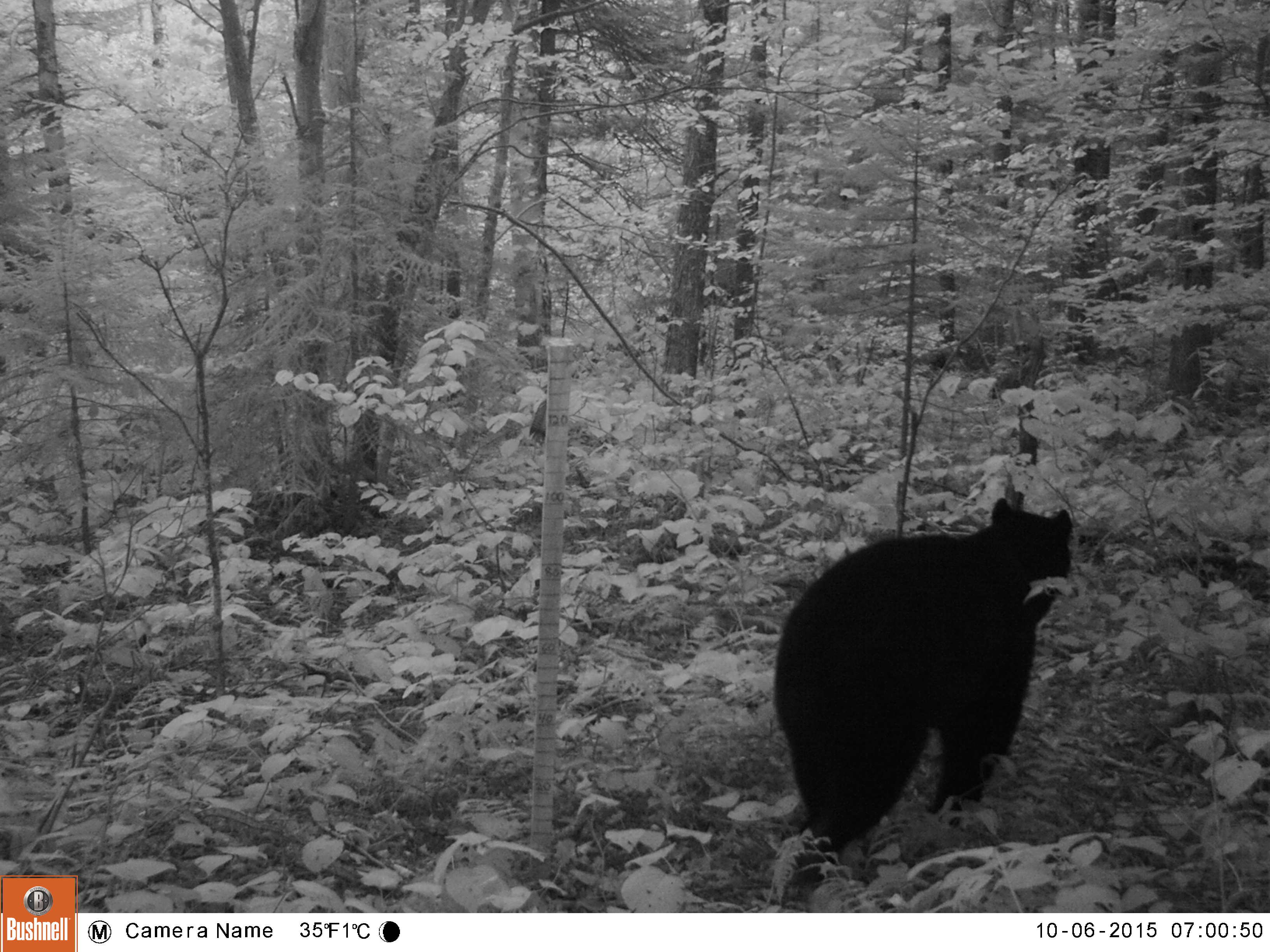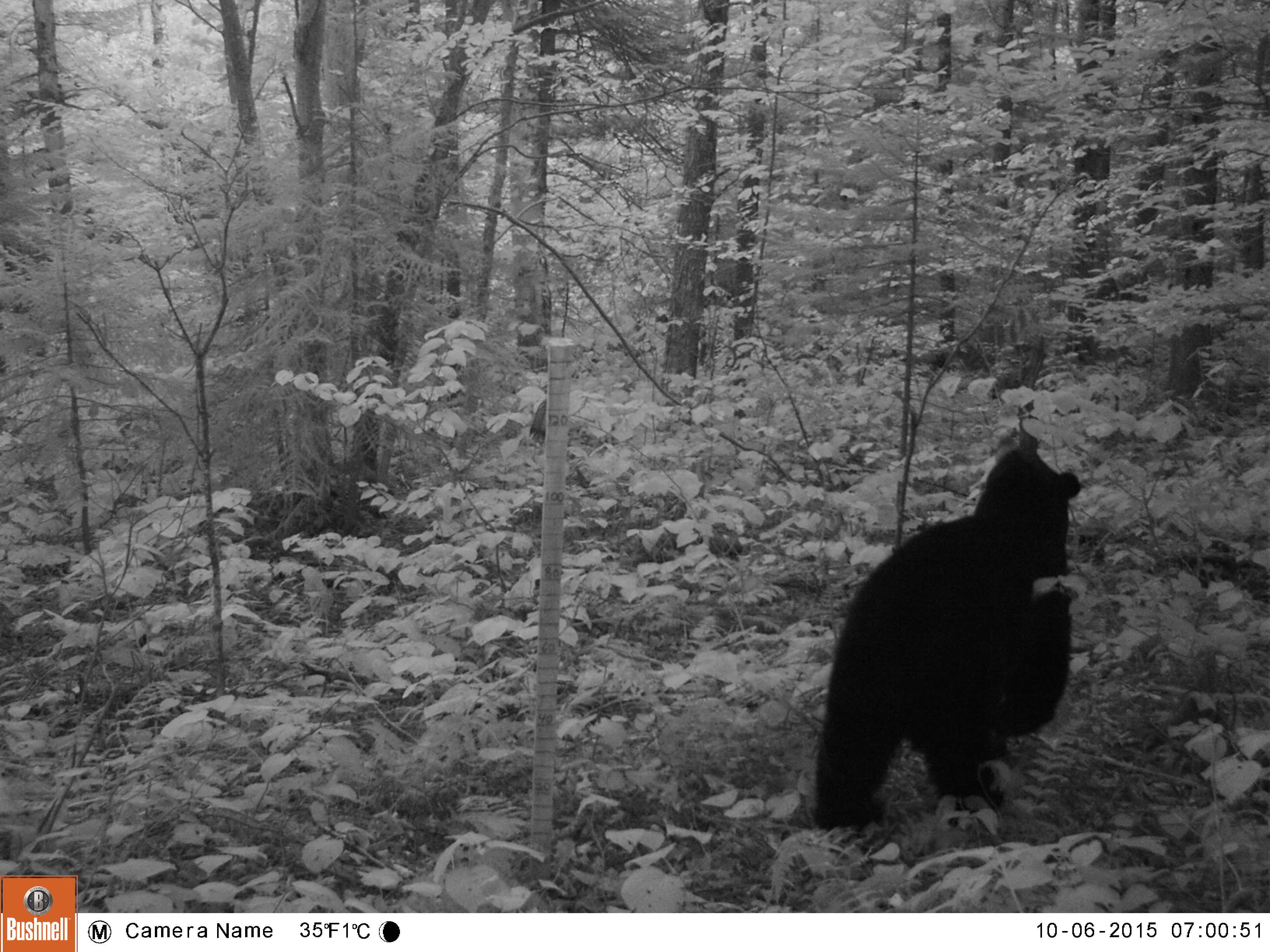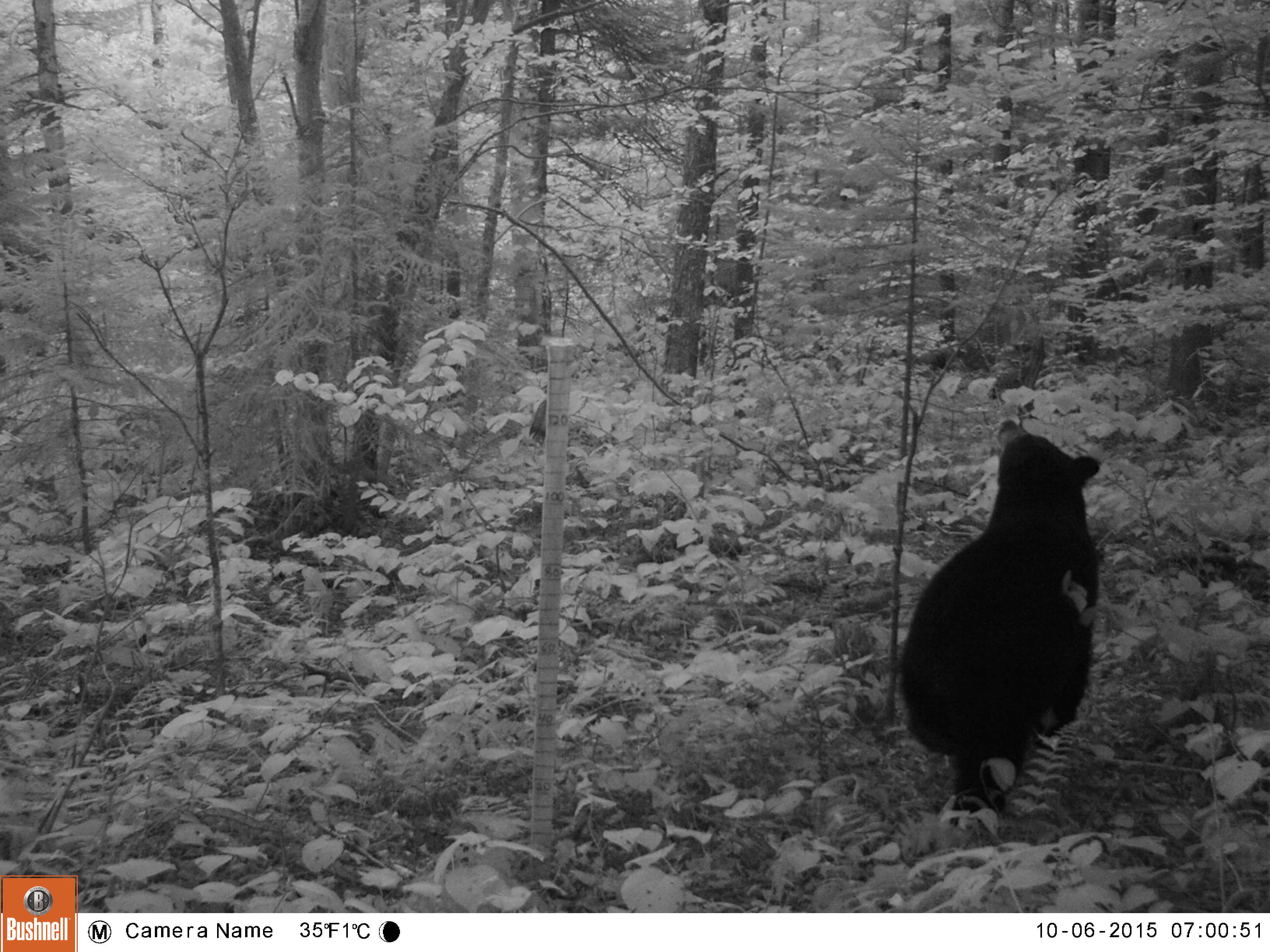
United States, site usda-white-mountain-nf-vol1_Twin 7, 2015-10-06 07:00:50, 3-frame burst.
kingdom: Animalia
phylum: Chordata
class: Mammalia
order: Carnivora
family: Ursidae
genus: Ursus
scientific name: Ursus americanus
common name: black bear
Black bear (Ursus americanus).